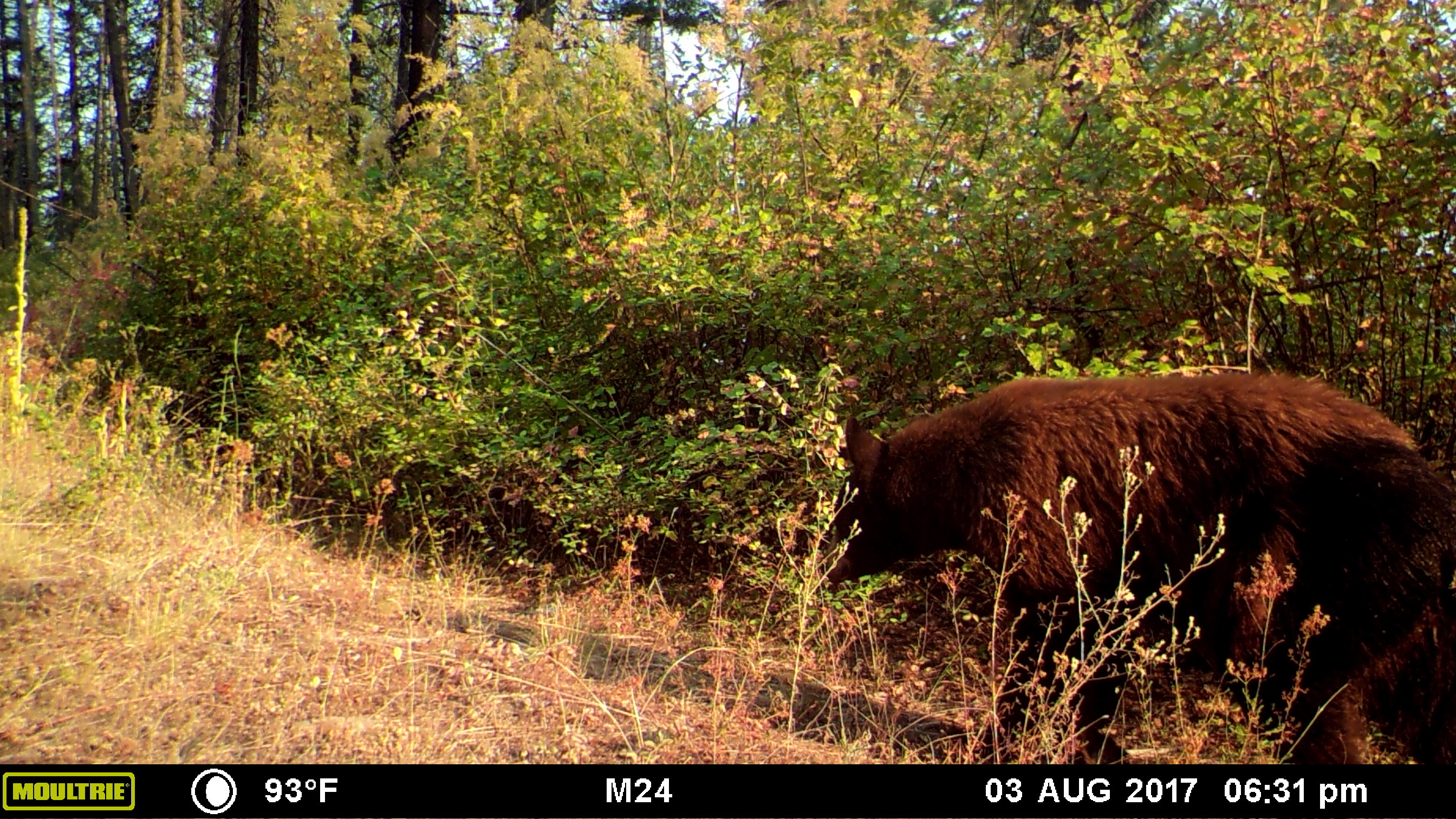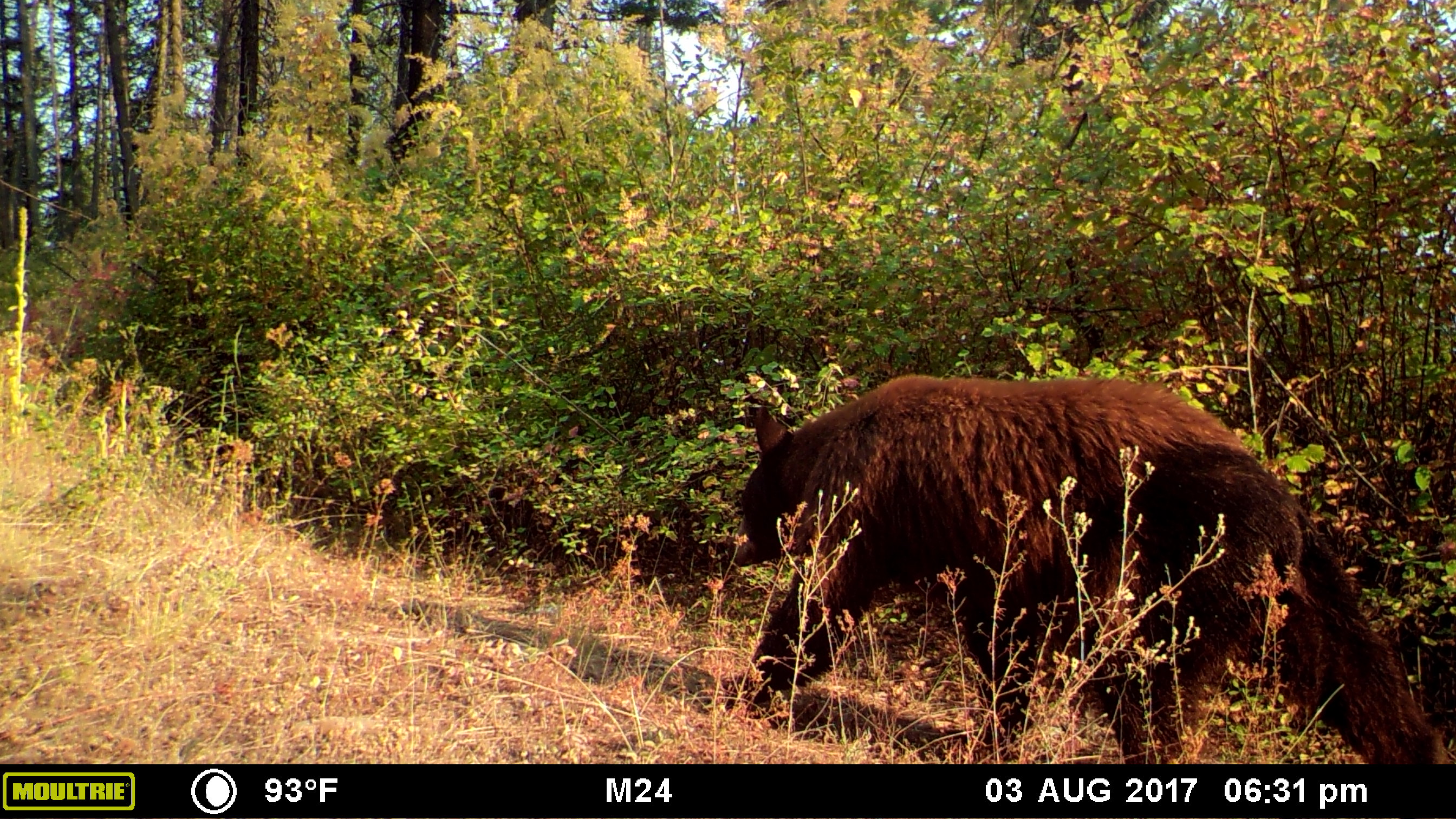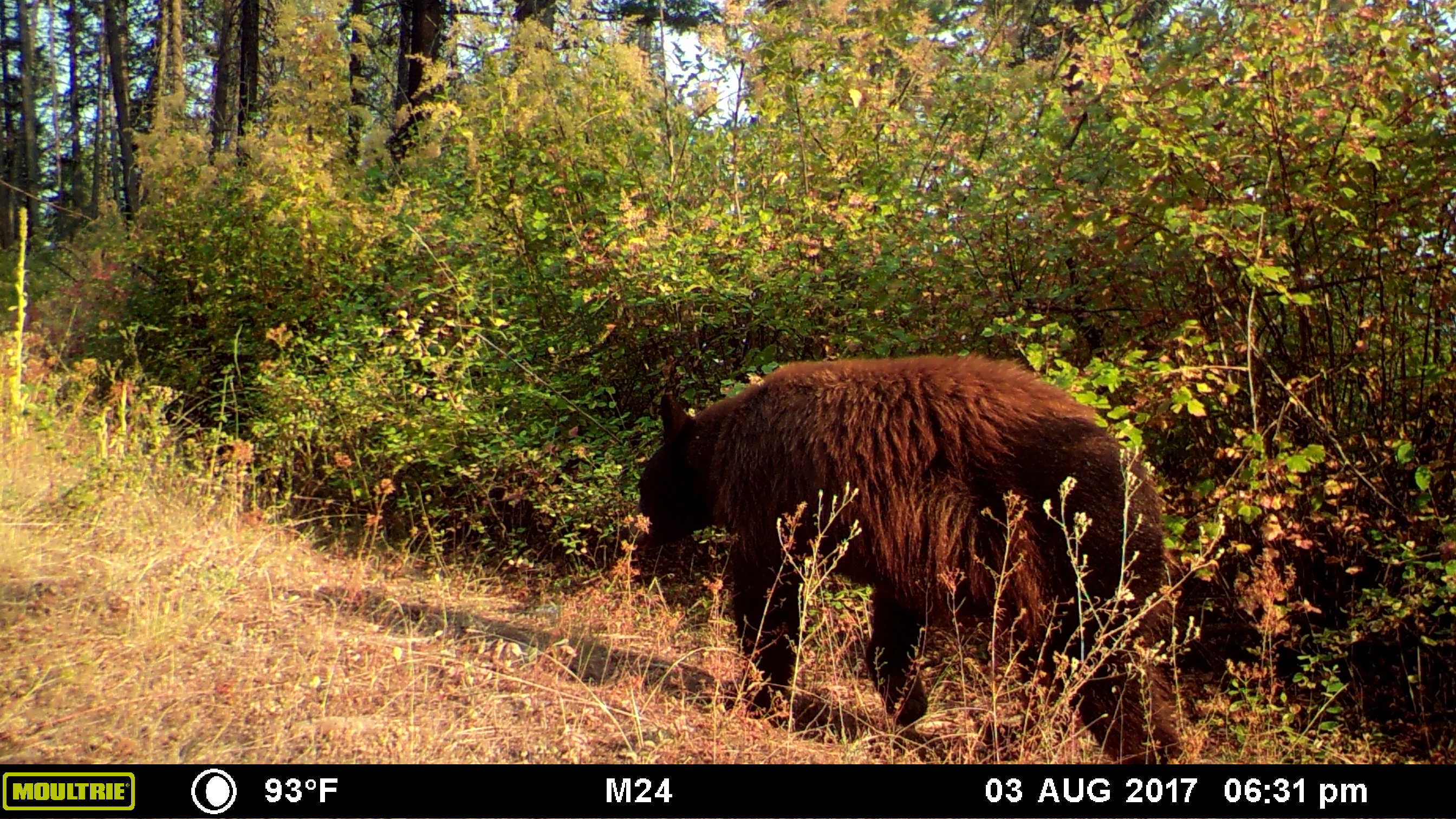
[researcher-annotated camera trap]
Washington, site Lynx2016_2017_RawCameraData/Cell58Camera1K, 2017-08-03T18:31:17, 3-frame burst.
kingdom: Animalia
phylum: Chordata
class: Mammalia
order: Carnivora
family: Ursidae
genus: Ursus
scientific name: Ursus americanus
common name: american black bear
Ursus americanus (american black bear). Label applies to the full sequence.